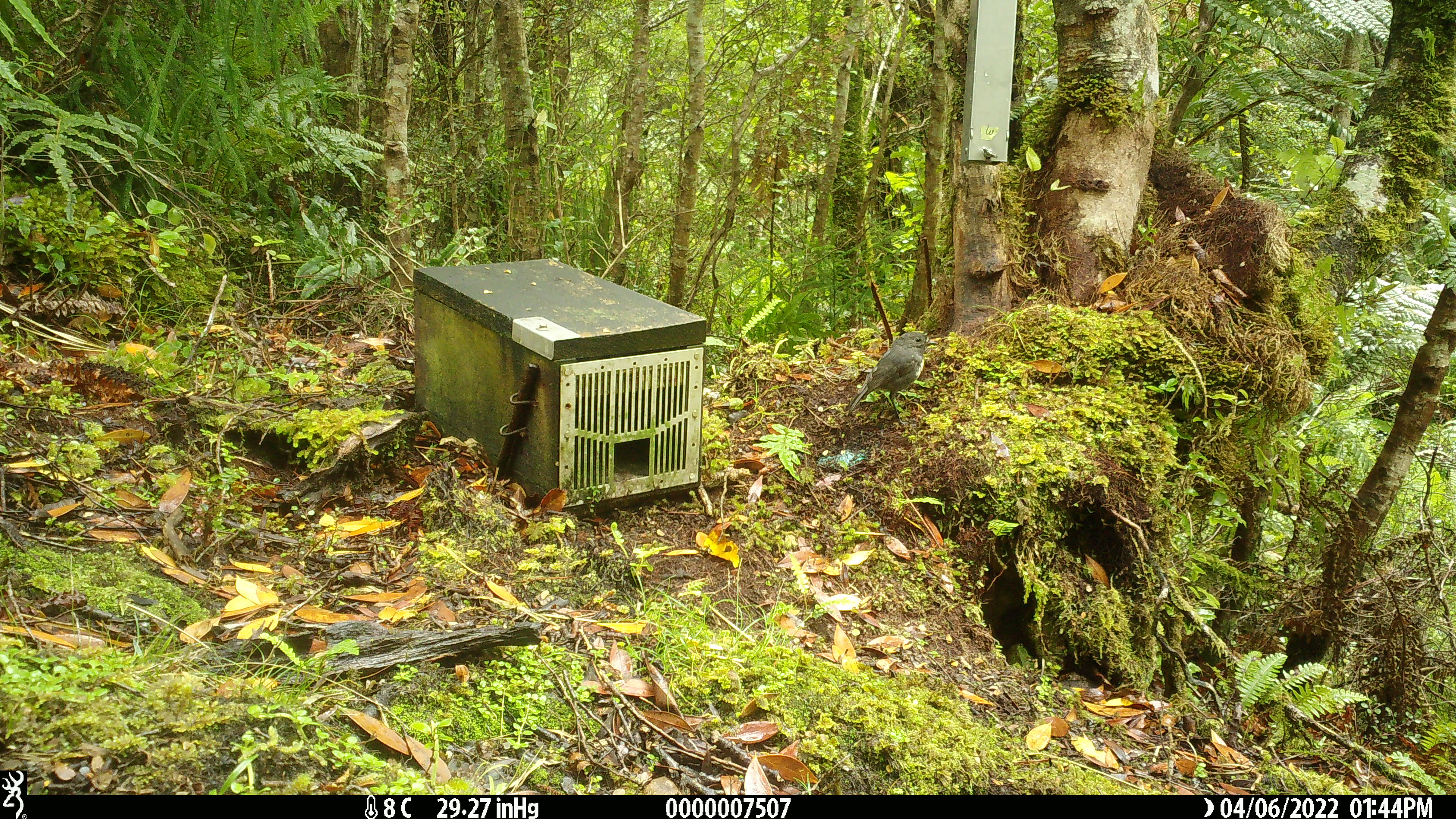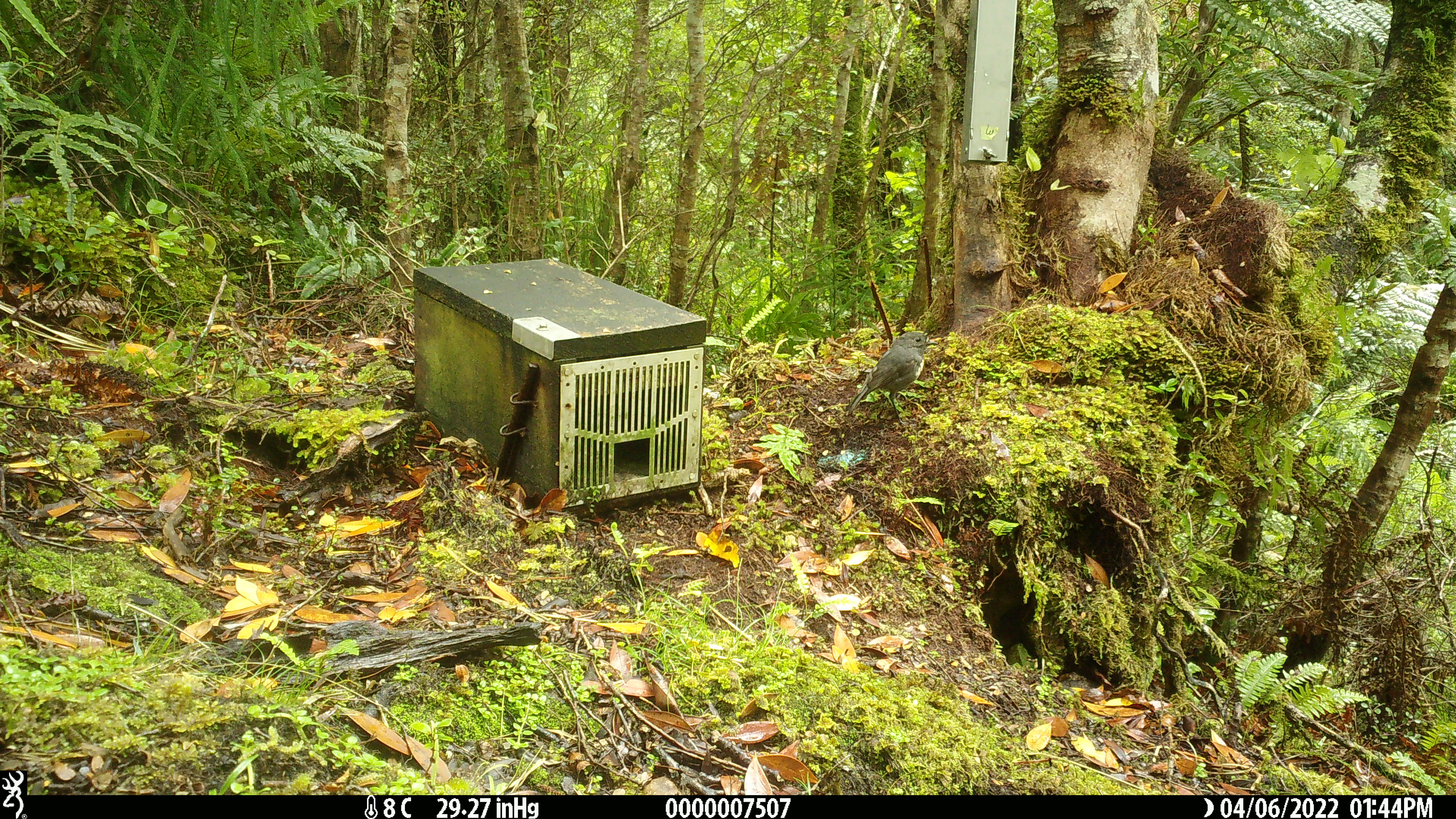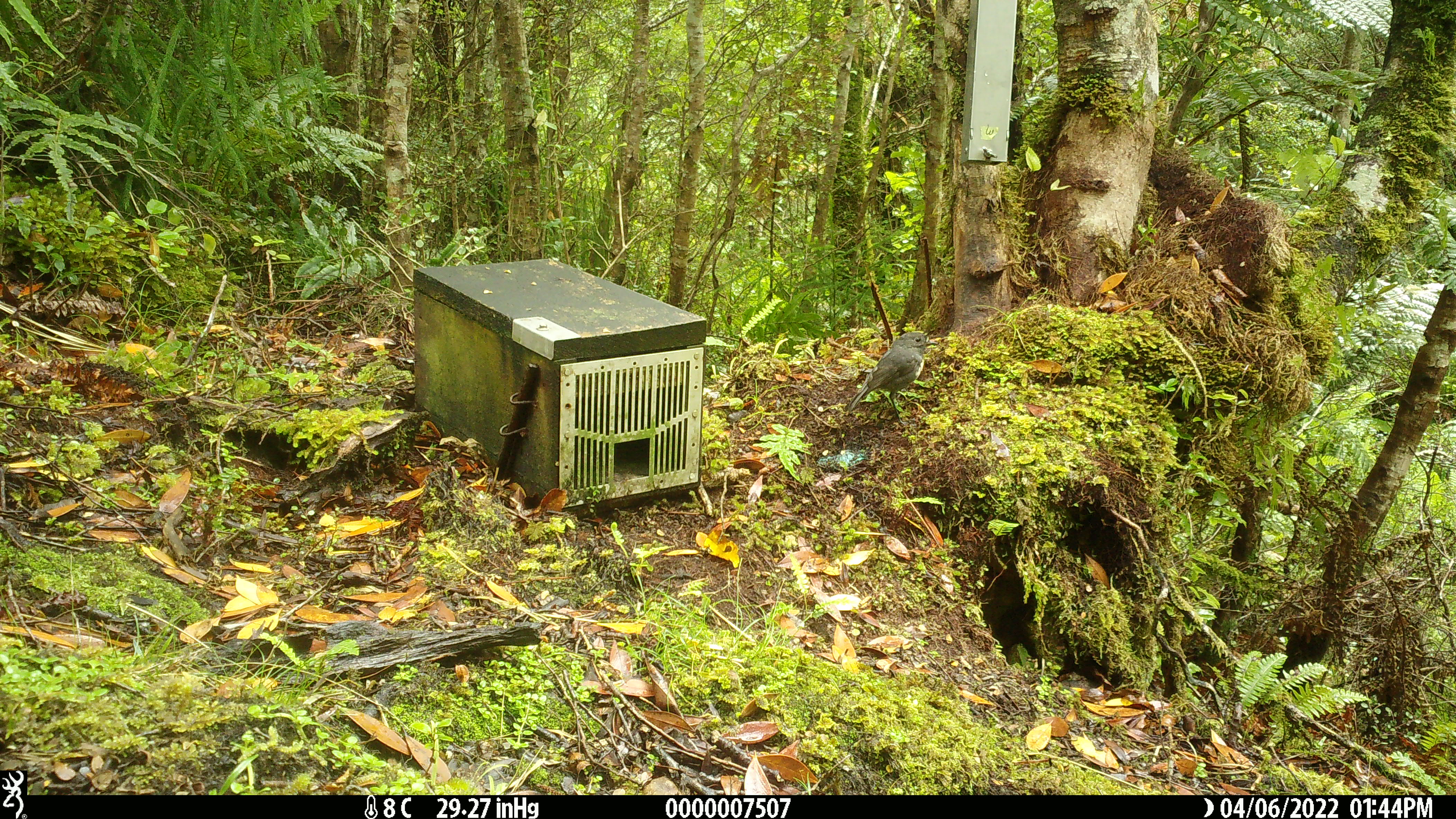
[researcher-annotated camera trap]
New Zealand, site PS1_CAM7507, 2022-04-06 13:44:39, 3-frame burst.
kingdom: Animalia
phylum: Chordata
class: Aves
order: Passeriformes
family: Petroicidae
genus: Petroica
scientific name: Petroica australis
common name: new zealand robin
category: robin